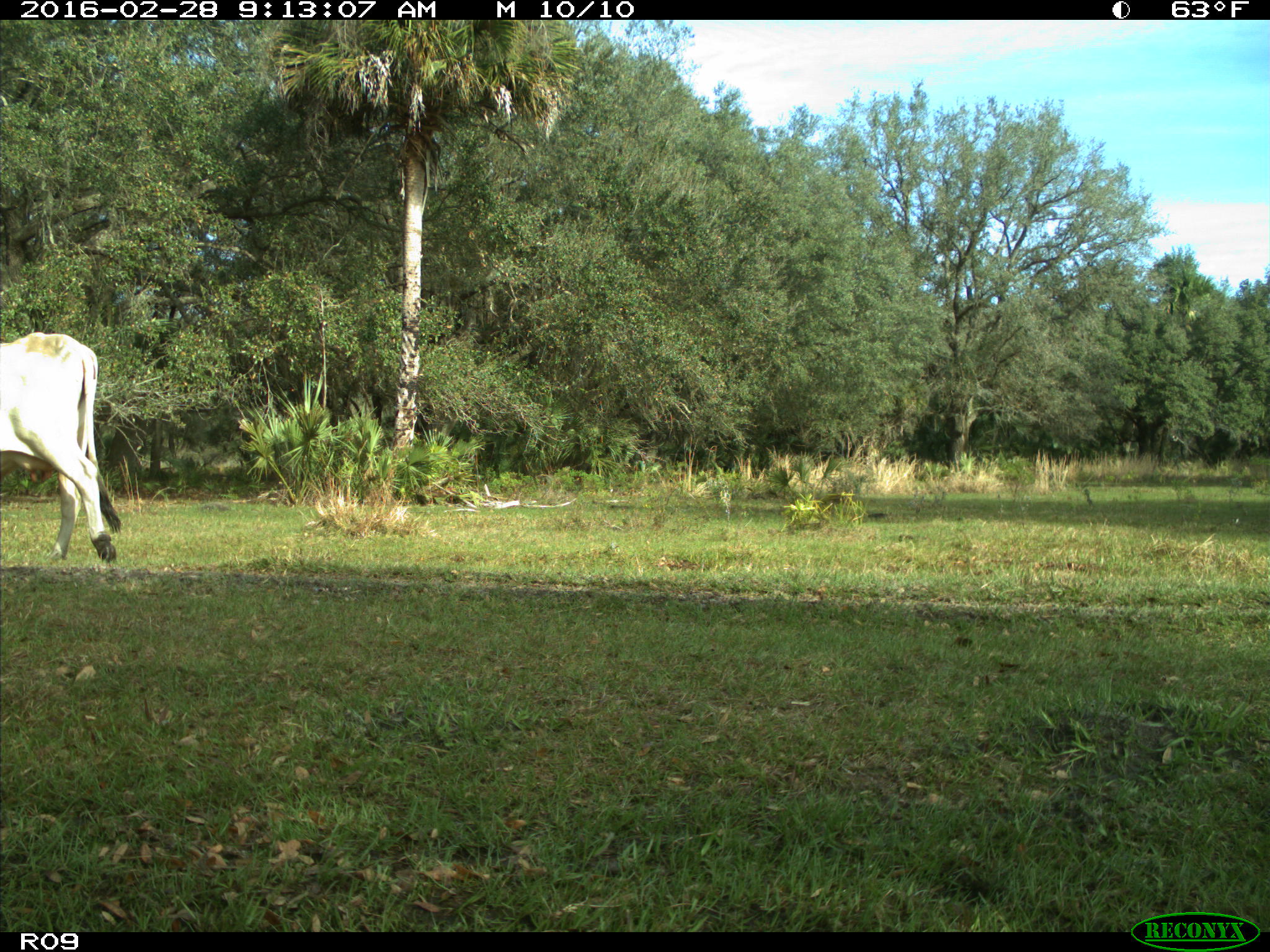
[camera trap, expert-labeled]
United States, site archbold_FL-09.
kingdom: Animalia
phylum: Chordata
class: Mammalia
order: Artiodactyla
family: Bovidae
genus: Bos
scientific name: Bos taurus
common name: domestic cow